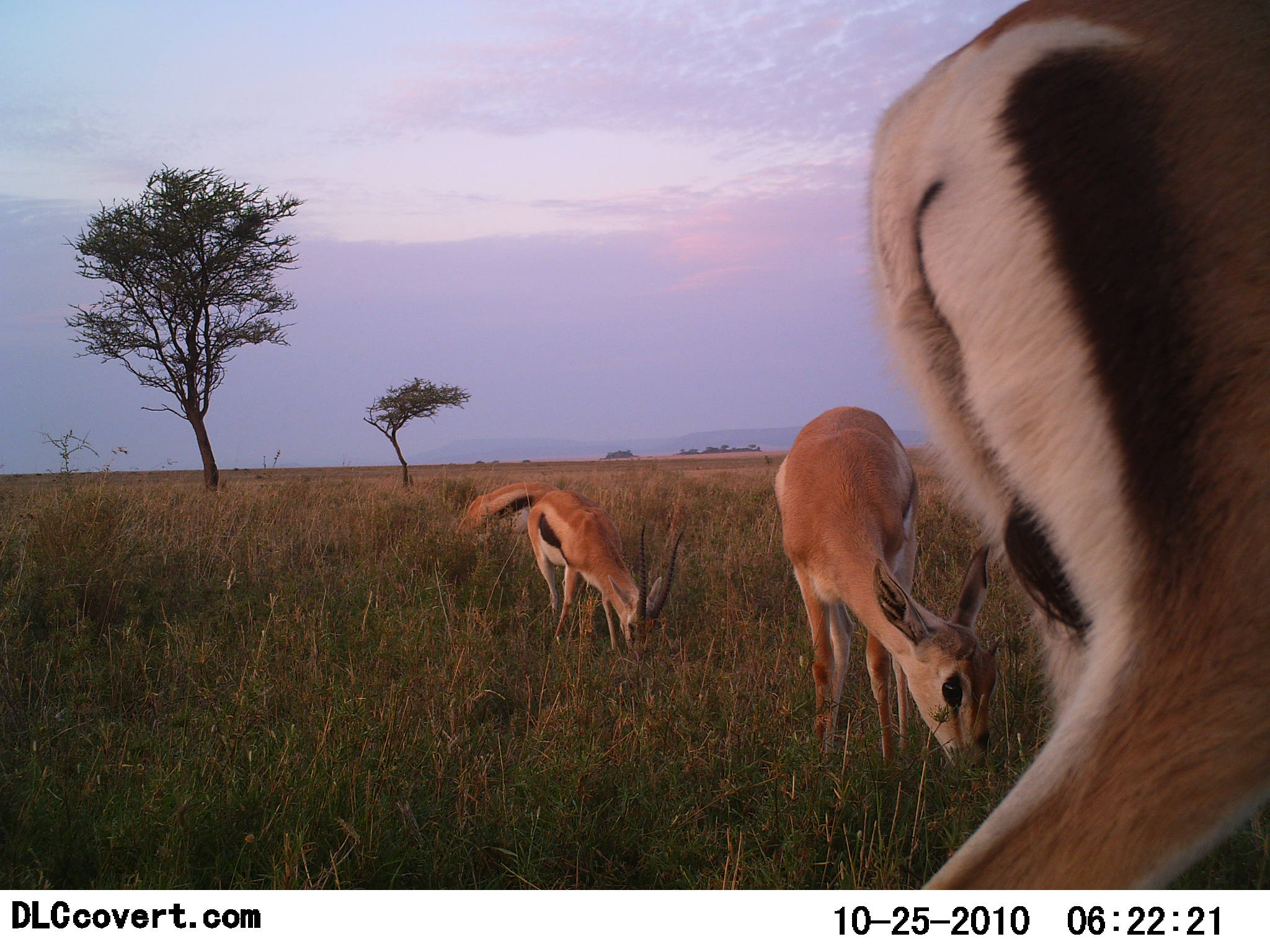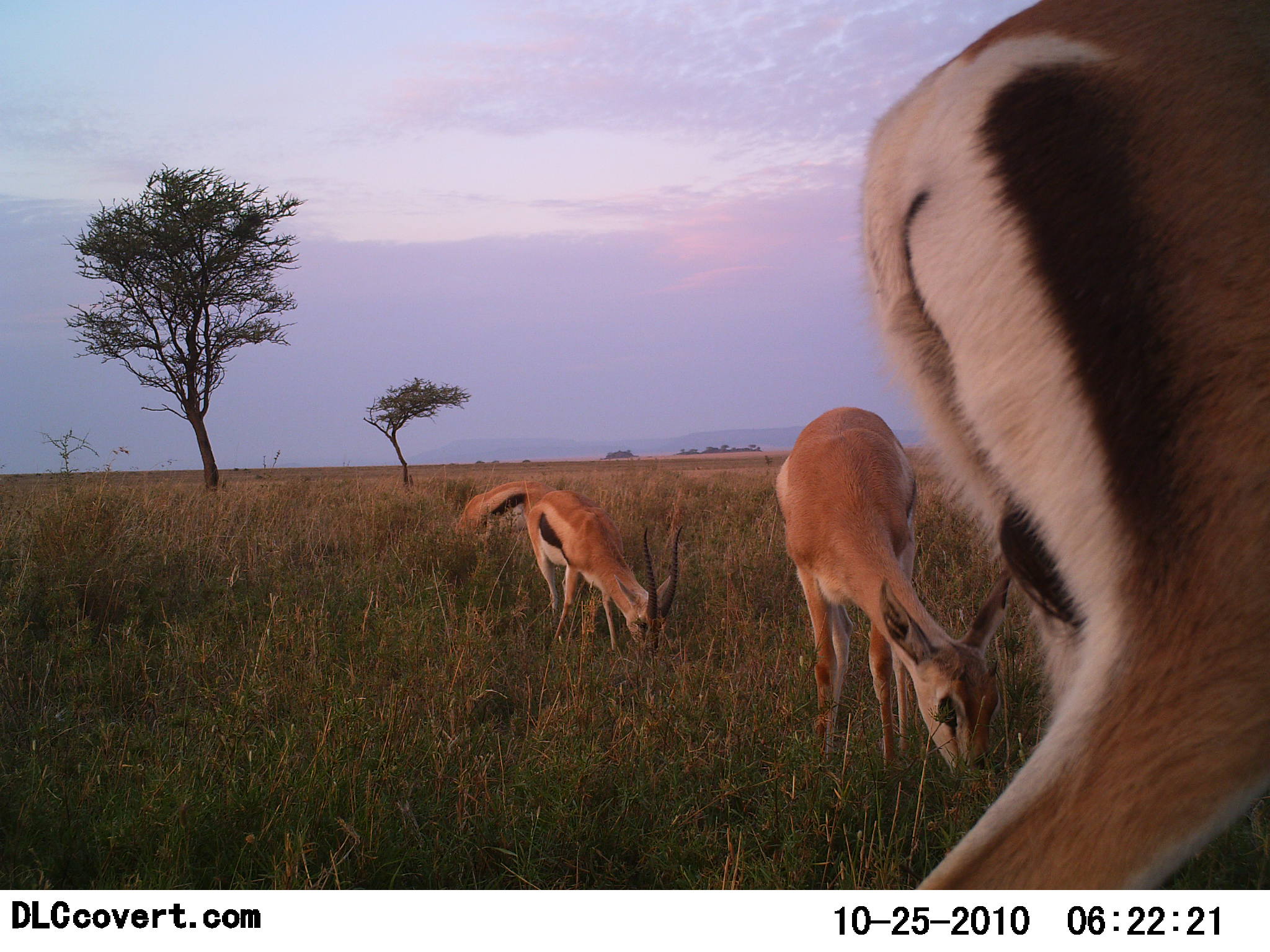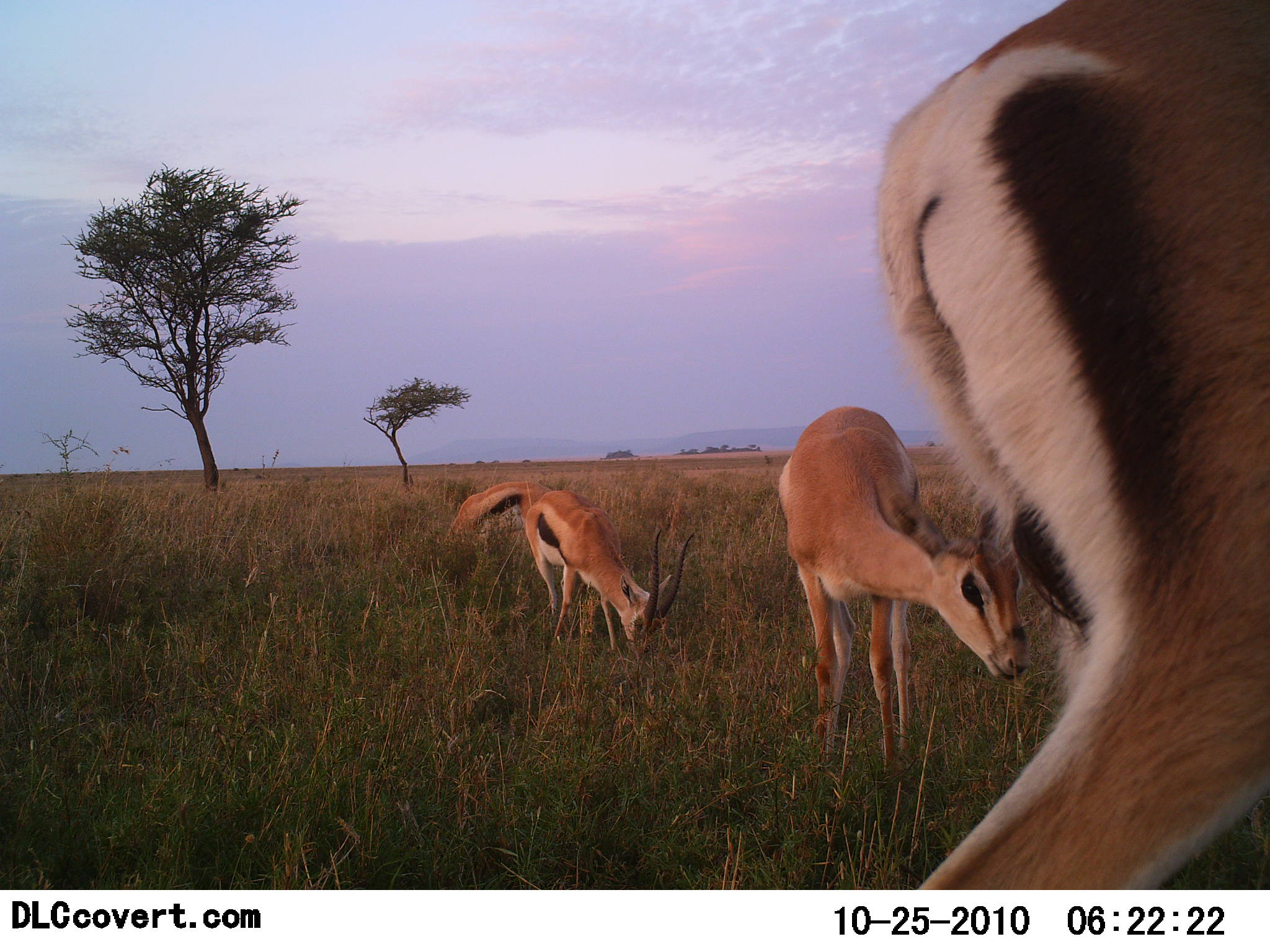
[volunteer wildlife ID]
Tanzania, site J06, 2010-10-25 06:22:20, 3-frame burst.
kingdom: Animalia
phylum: Chordata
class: Mammalia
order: Artiodactyla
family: Bovidae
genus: Eudorcas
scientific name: Eudorcas thomsonii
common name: thomson's gazelle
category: gazellethomsons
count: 4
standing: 38%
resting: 0%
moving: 0%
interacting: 5%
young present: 5%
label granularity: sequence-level